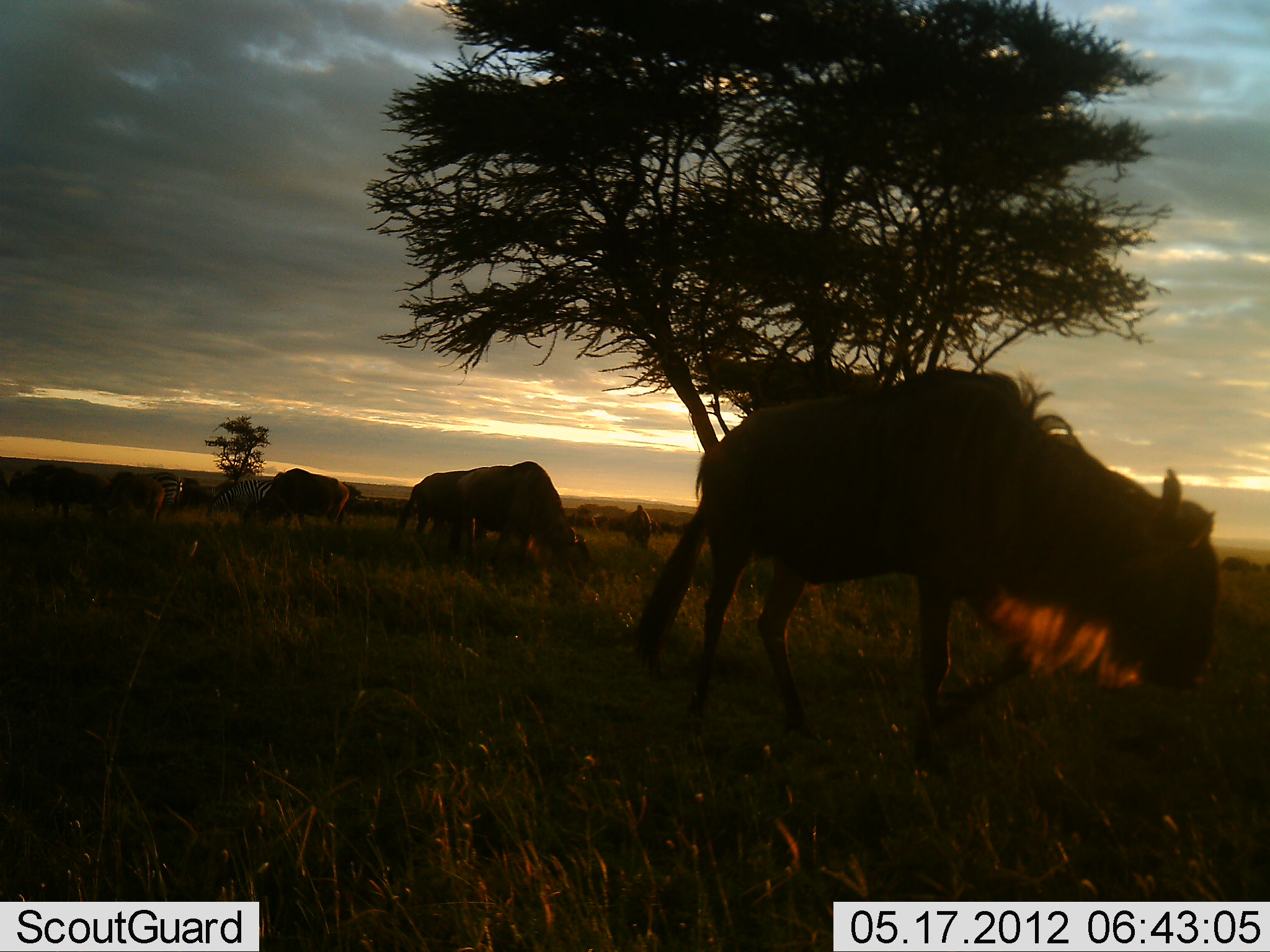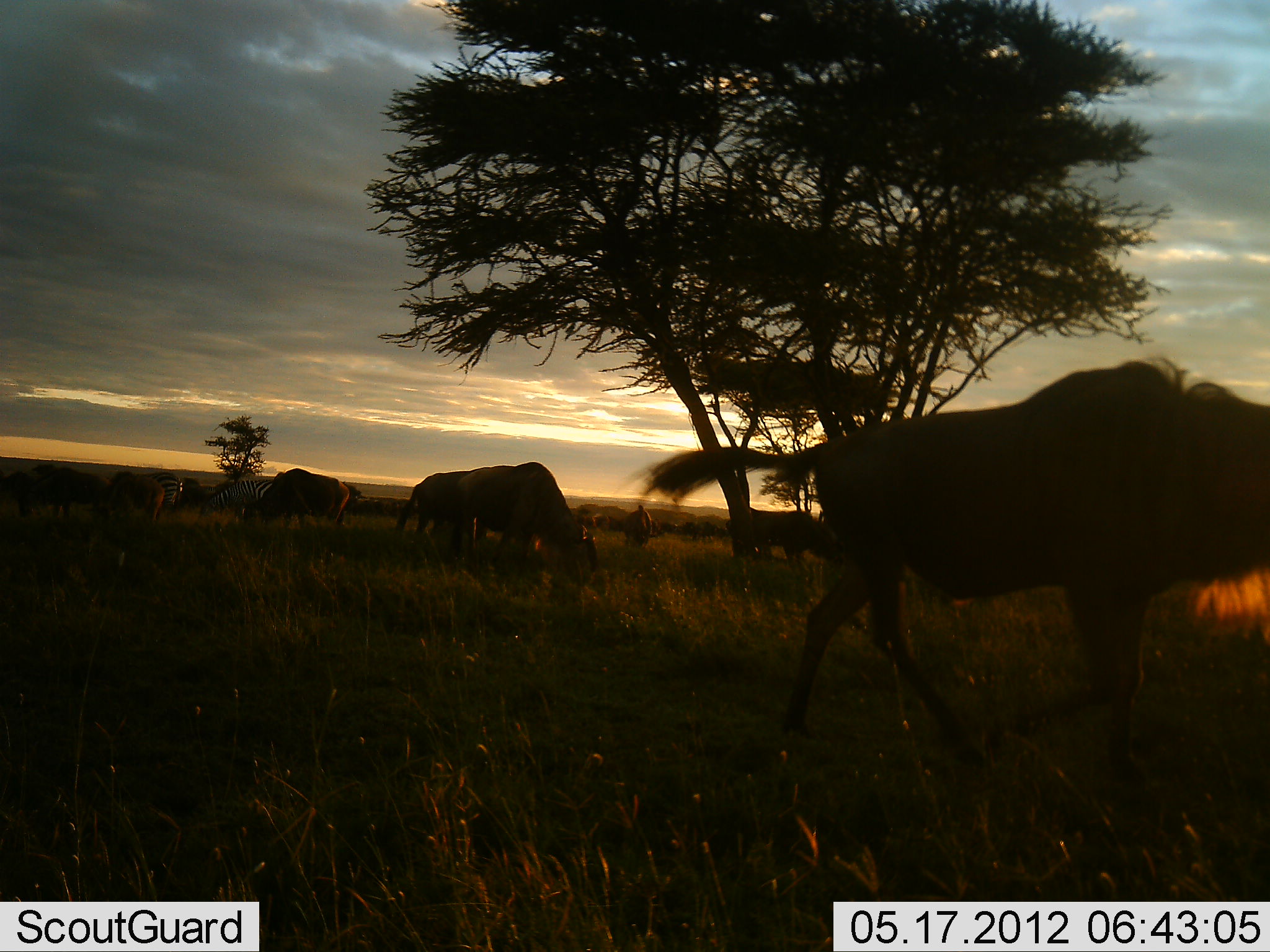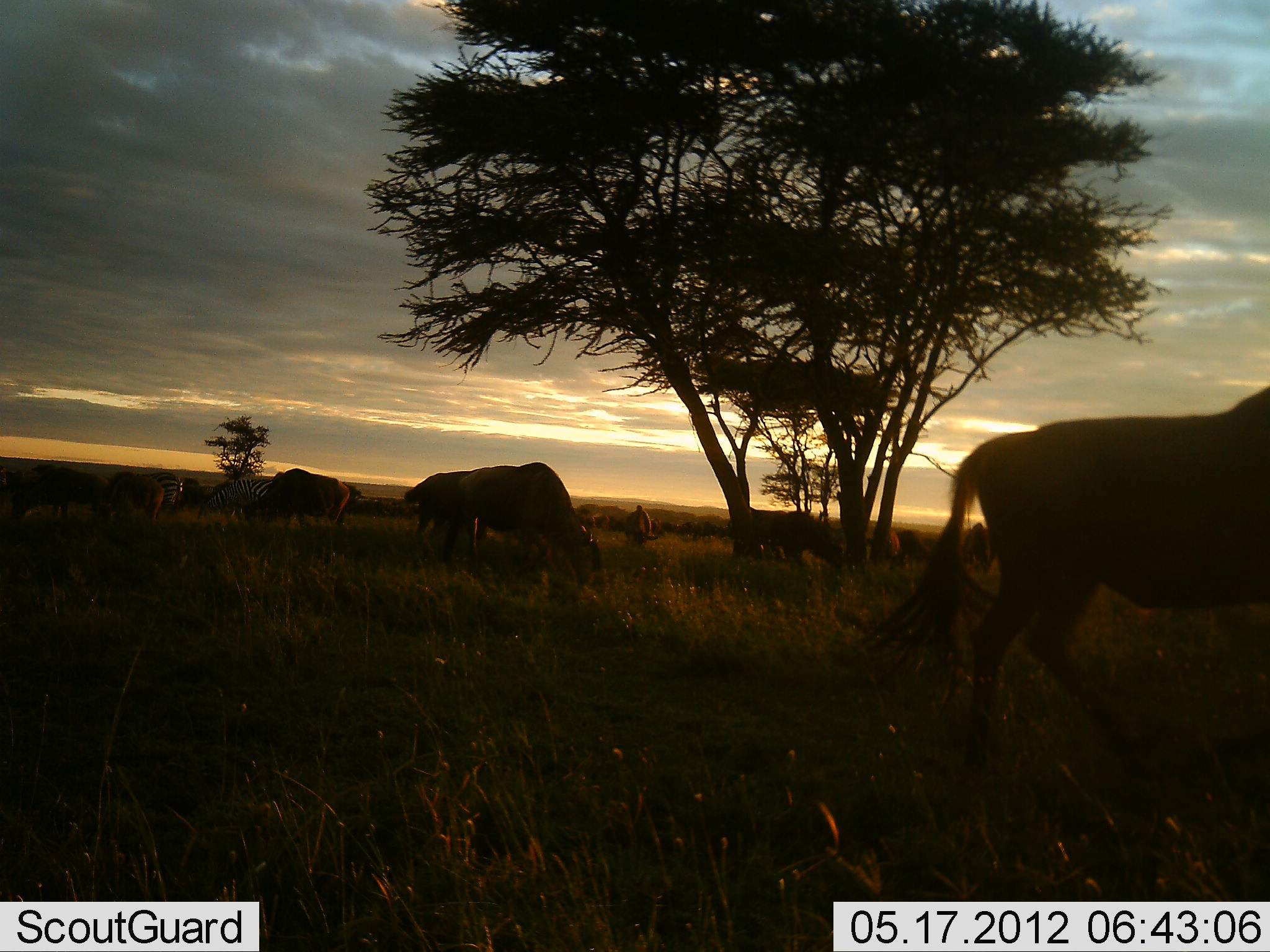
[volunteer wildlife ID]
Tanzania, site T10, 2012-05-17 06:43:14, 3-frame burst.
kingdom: Animalia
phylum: Chordata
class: Mammalia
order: Artiodactyla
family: Bovidae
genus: Connochaetes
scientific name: Connochaetes taurinus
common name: blue wildebeest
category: wildebeest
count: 7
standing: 33%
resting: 0%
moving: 83%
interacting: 6%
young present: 0%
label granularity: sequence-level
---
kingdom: Animalia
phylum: Chordata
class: Mammalia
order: Perissodactyla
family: Equidae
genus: Equus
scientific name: Equus quagga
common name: plains zebra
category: zebra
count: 2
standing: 40%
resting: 0%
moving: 0%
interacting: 0%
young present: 0%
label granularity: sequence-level